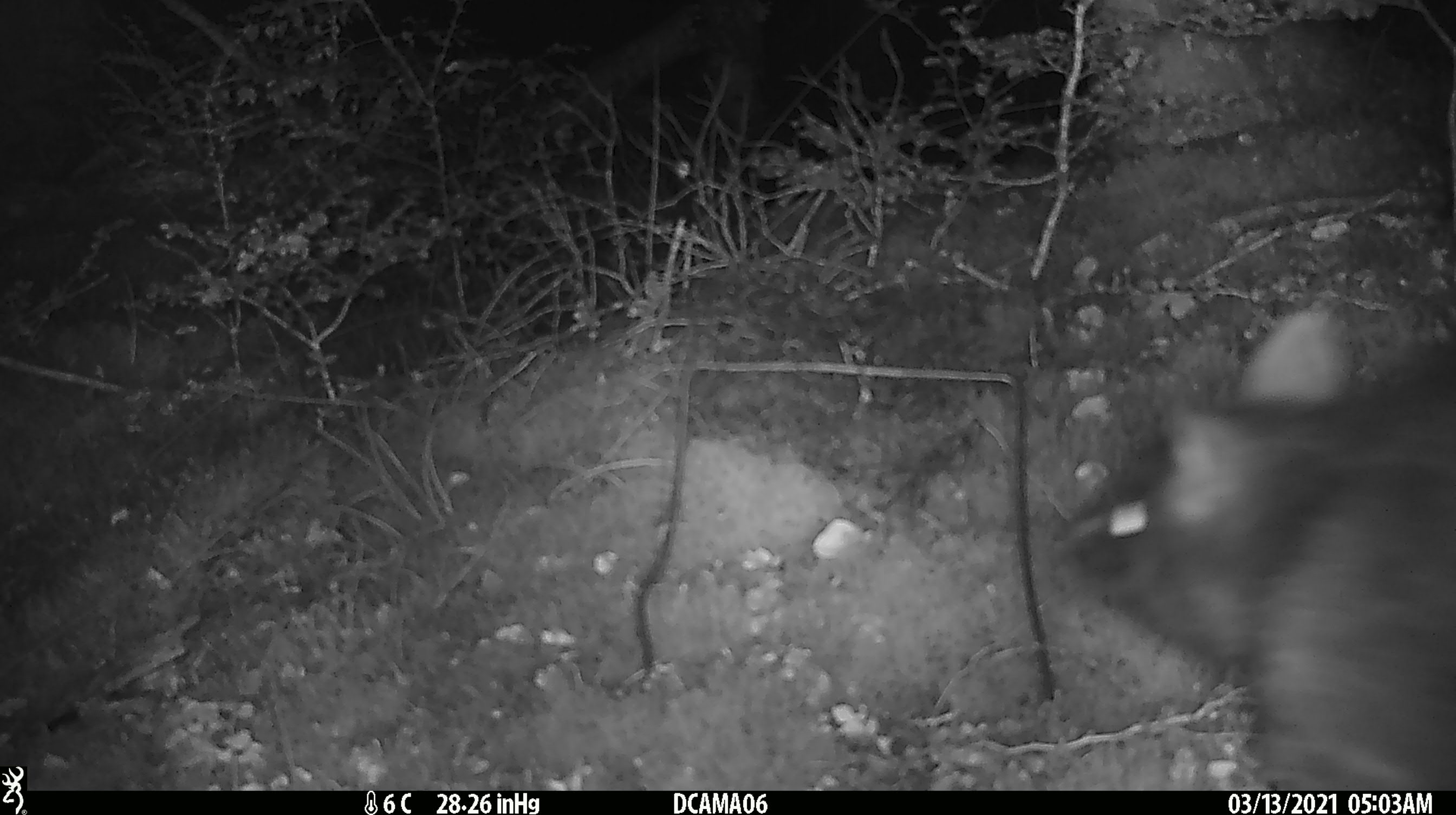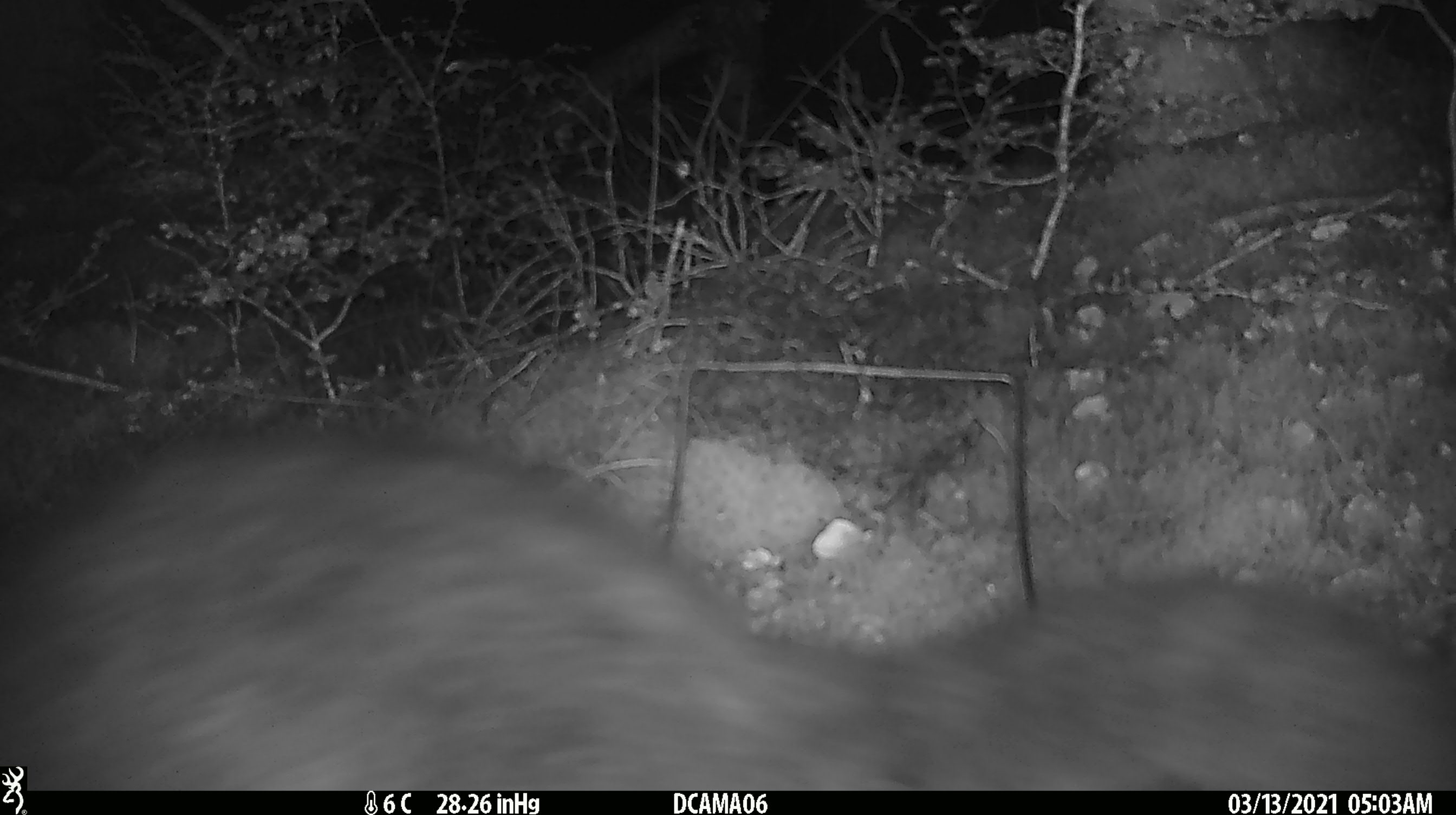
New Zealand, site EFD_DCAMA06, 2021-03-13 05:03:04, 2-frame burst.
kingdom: Animalia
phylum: Chordata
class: Mammalia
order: Diprotodontia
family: Phalangeridae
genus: Trichosurus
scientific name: Trichosurus vulpecula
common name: common brushtail possum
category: possum